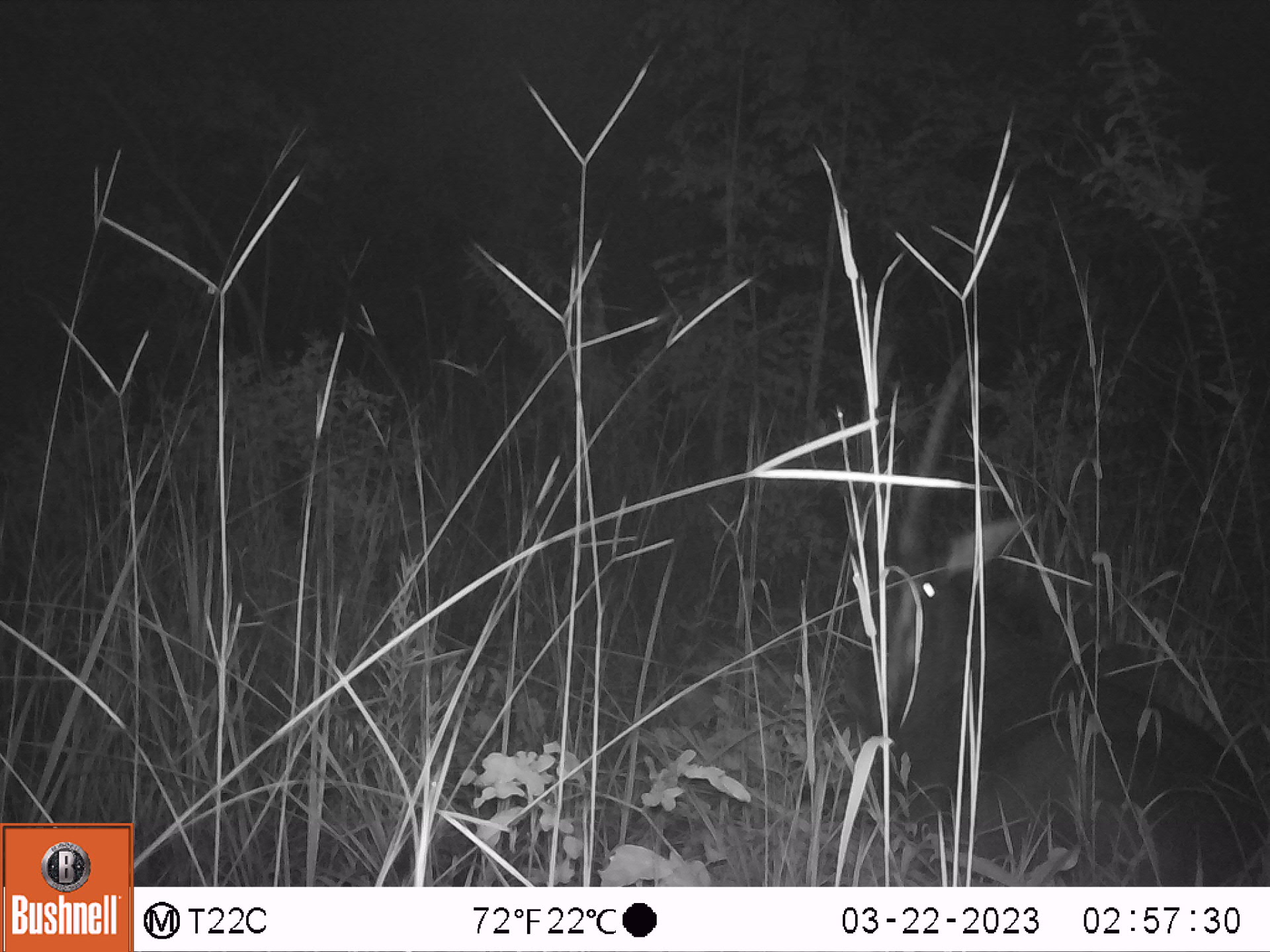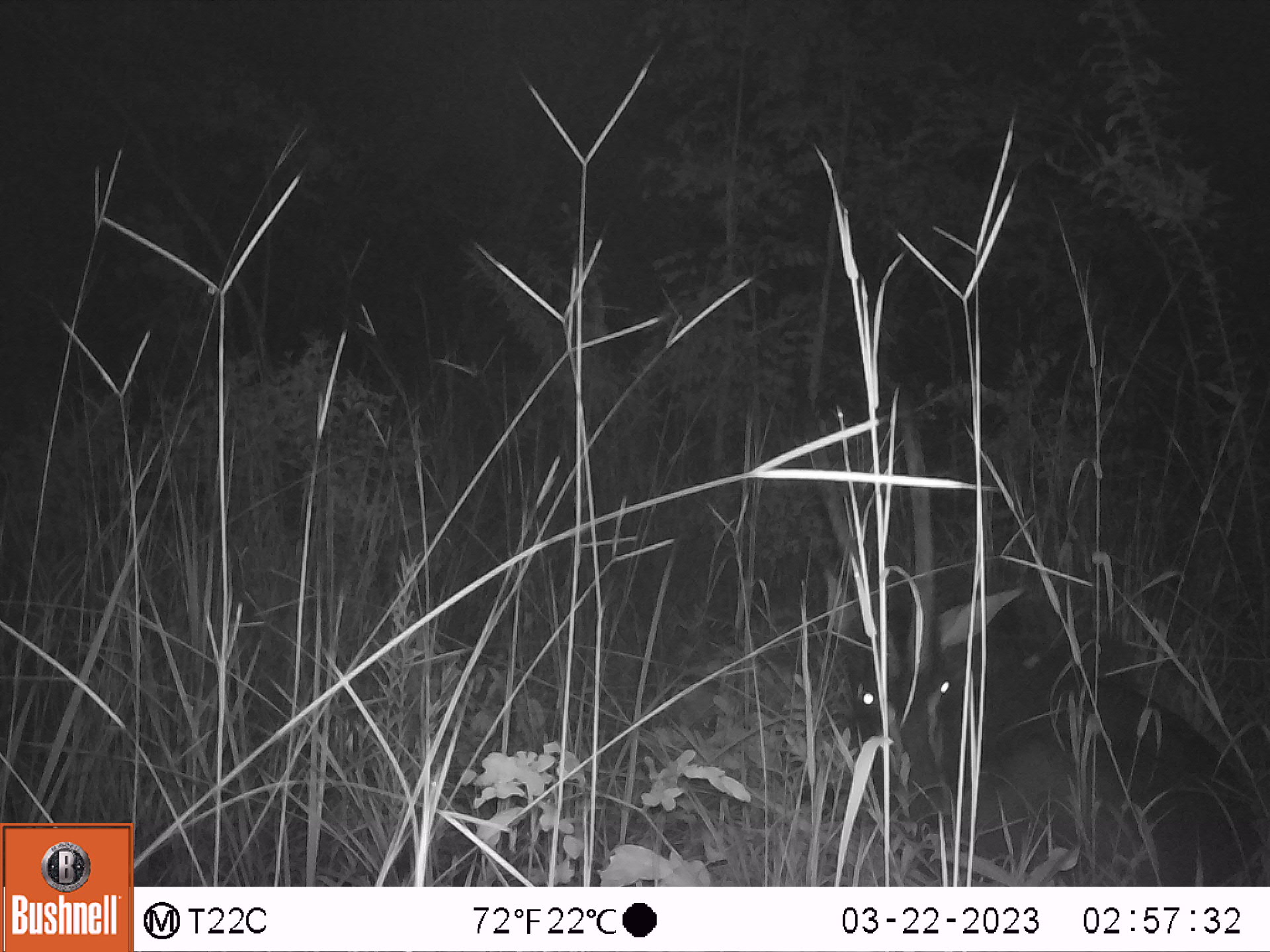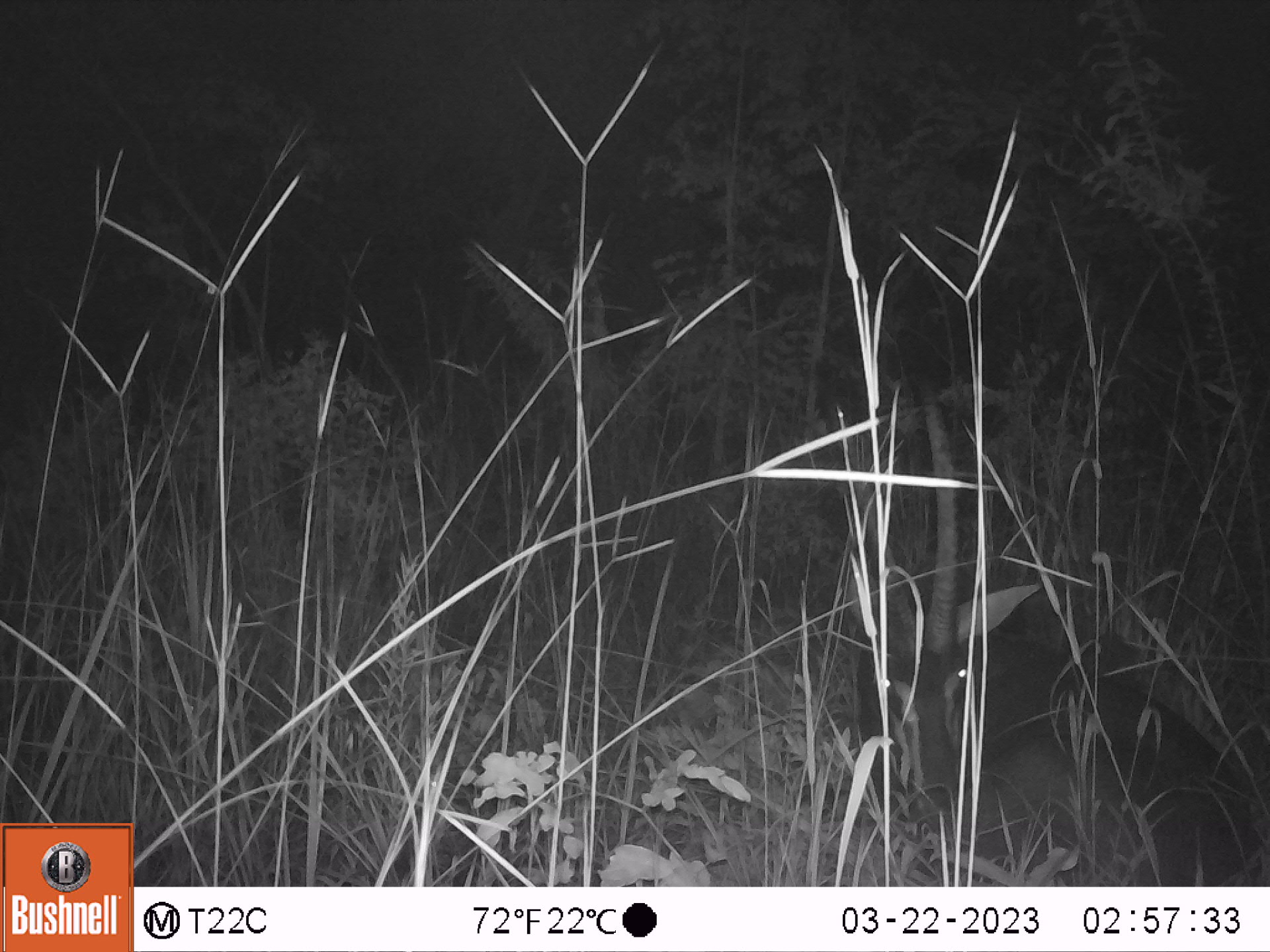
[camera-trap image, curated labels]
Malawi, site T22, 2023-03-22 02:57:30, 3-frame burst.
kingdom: Animalia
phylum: Chordata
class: Mammalia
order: Artiodactyla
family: Bovidae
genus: Hippotragus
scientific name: Hippotragus niger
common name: sable antelope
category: sable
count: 1